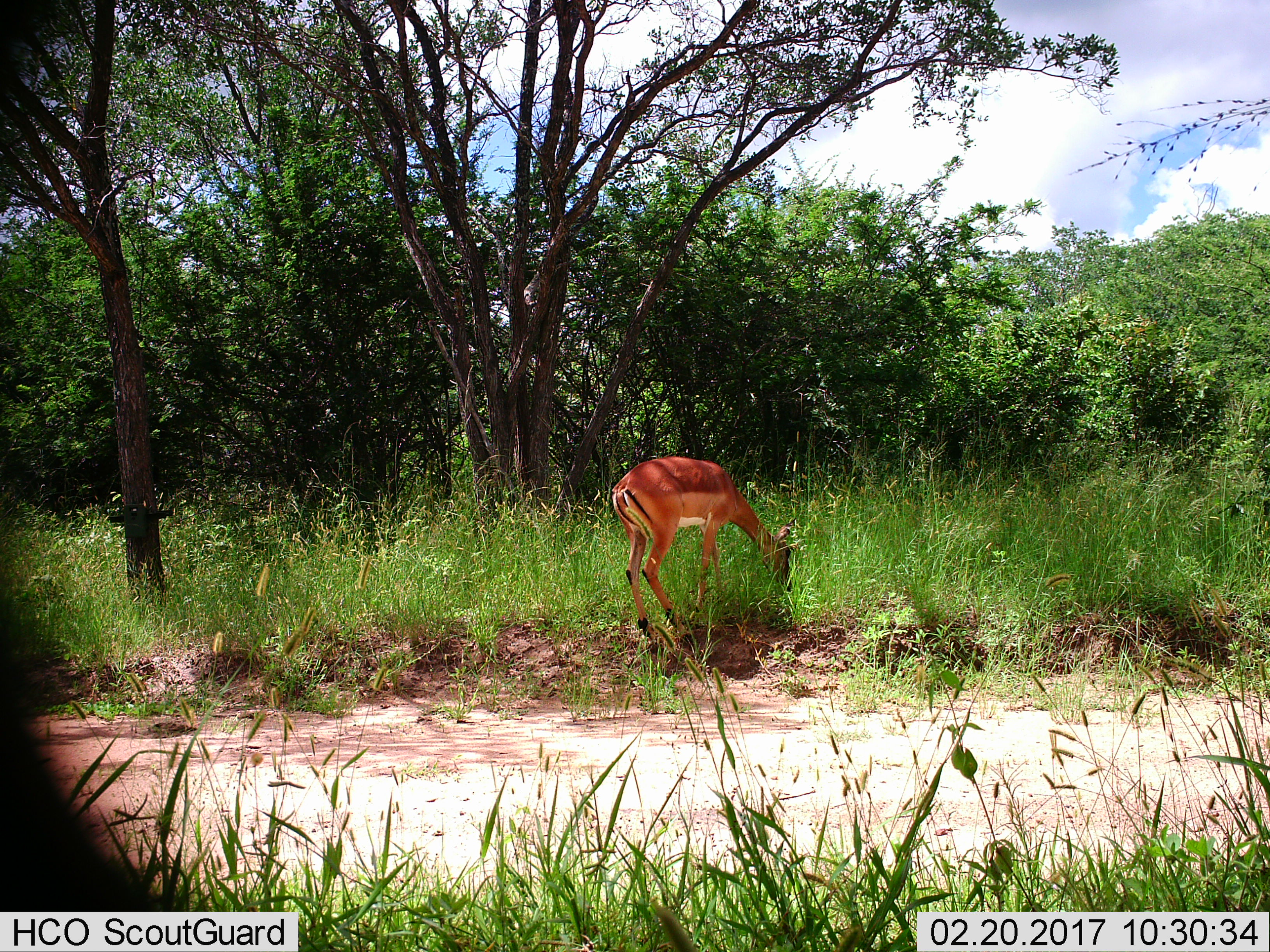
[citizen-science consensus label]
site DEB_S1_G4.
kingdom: Animalia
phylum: Chordata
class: Mammalia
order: Artiodactyla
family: Bovidae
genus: Aepyceros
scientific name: Aepyceros melampus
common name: impala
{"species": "impala (Aepyceros melampus)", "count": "1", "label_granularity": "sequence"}